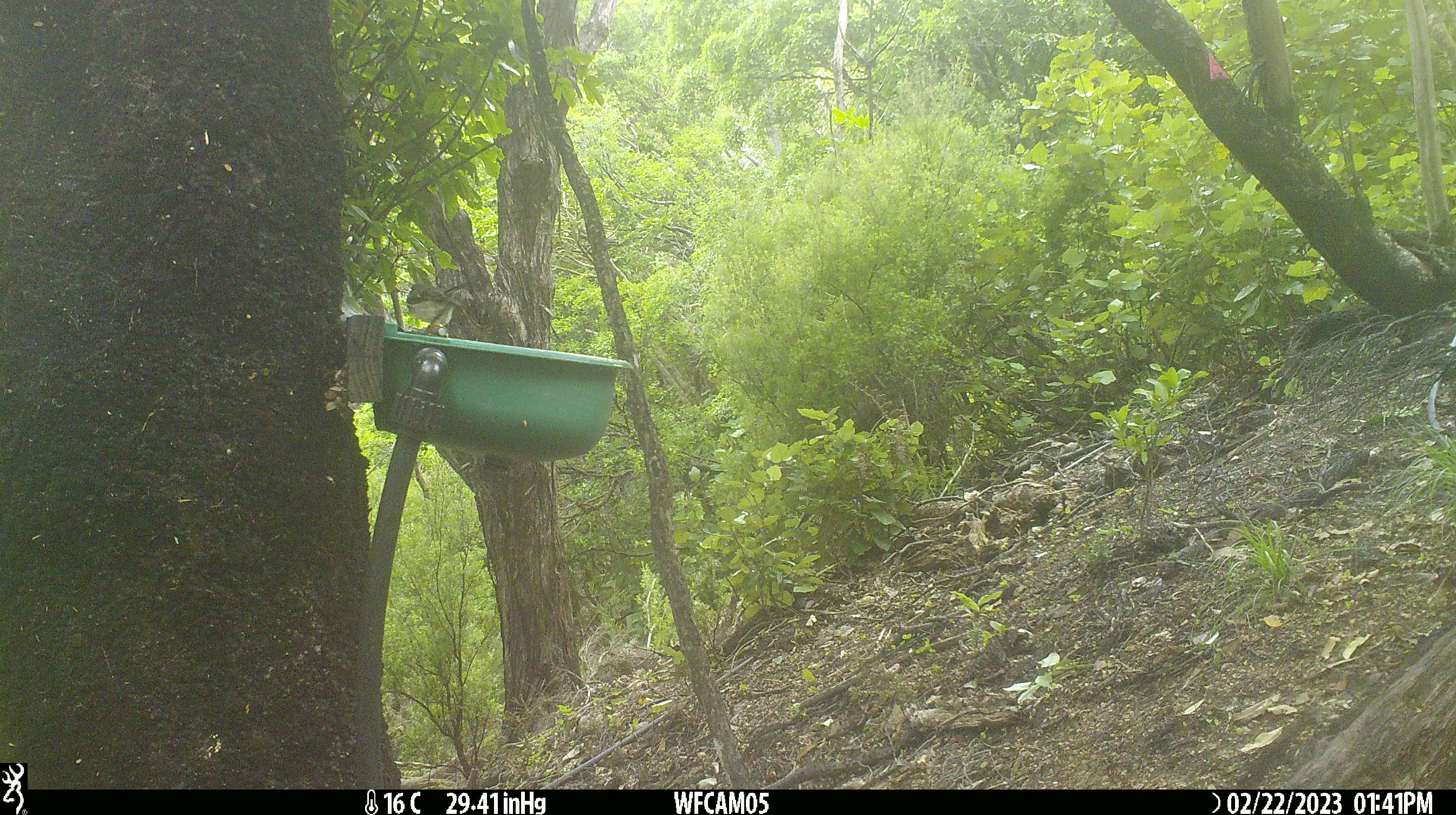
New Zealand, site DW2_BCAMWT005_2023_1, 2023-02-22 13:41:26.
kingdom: Animalia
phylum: Chordata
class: Aves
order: Passeriformes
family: Petroicidae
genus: Petroica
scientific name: Petroica macrocephala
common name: tomtit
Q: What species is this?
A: Tomtit (Petroica macrocephala).